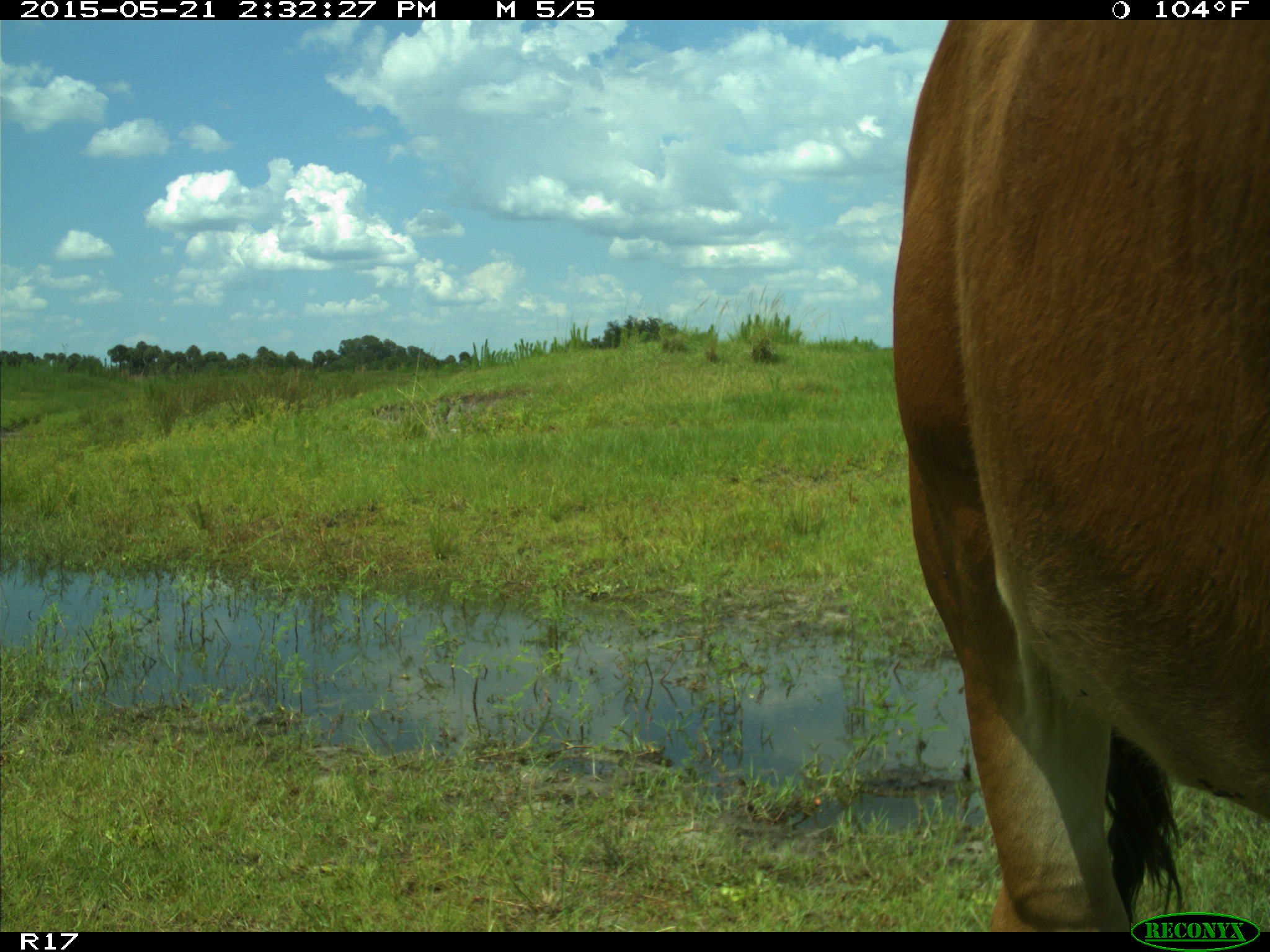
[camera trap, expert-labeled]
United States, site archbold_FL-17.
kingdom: Animalia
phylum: Chordata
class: Mammalia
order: Artiodactyla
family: Bovidae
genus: Bos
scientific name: Bos taurus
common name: domestic cow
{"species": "Bos taurus (domestic cow)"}